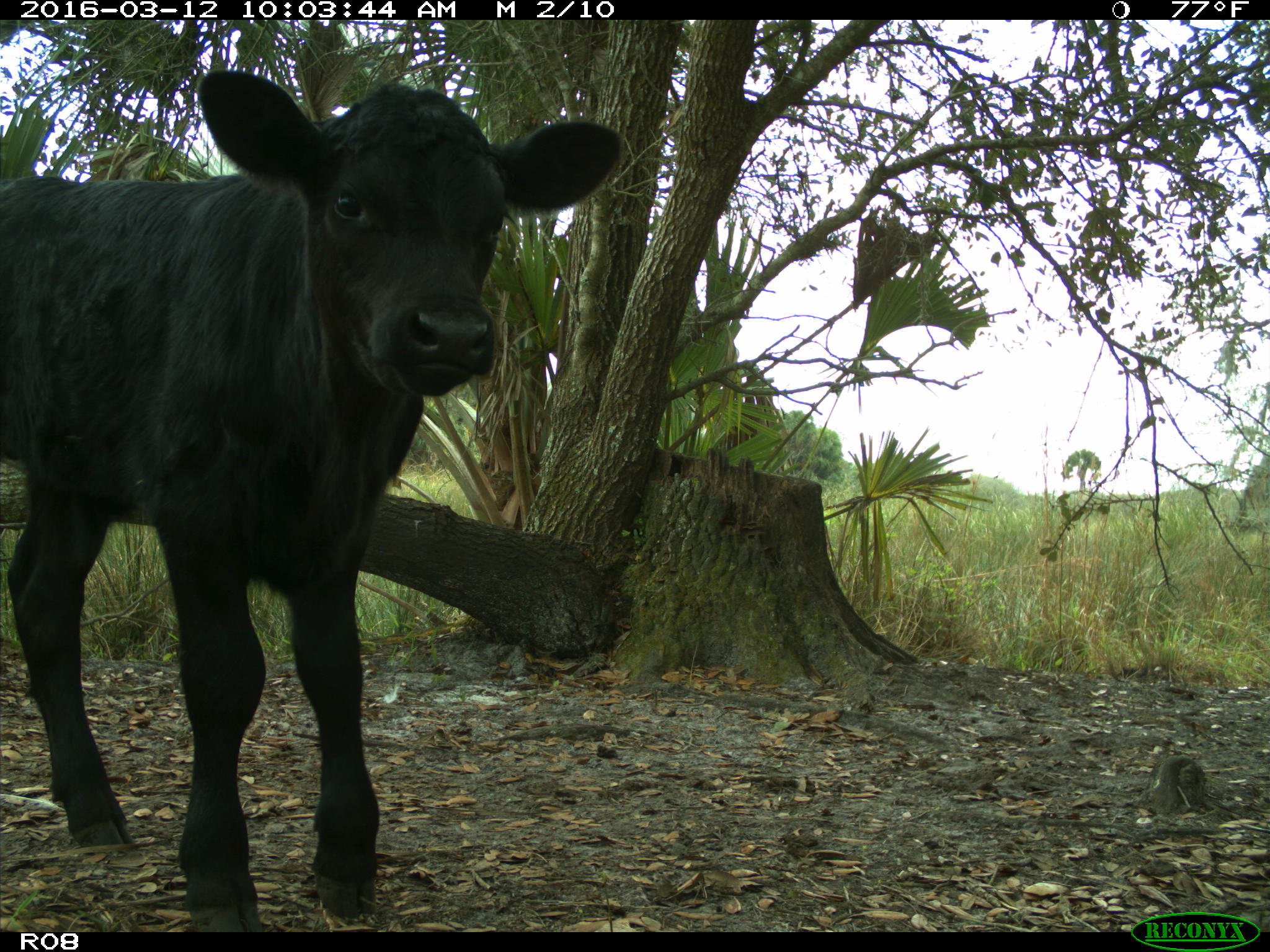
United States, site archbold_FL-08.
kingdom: Animalia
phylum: Chordata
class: Mammalia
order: Artiodactyla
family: Bovidae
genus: Bos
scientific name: Bos taurus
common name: domestic cow